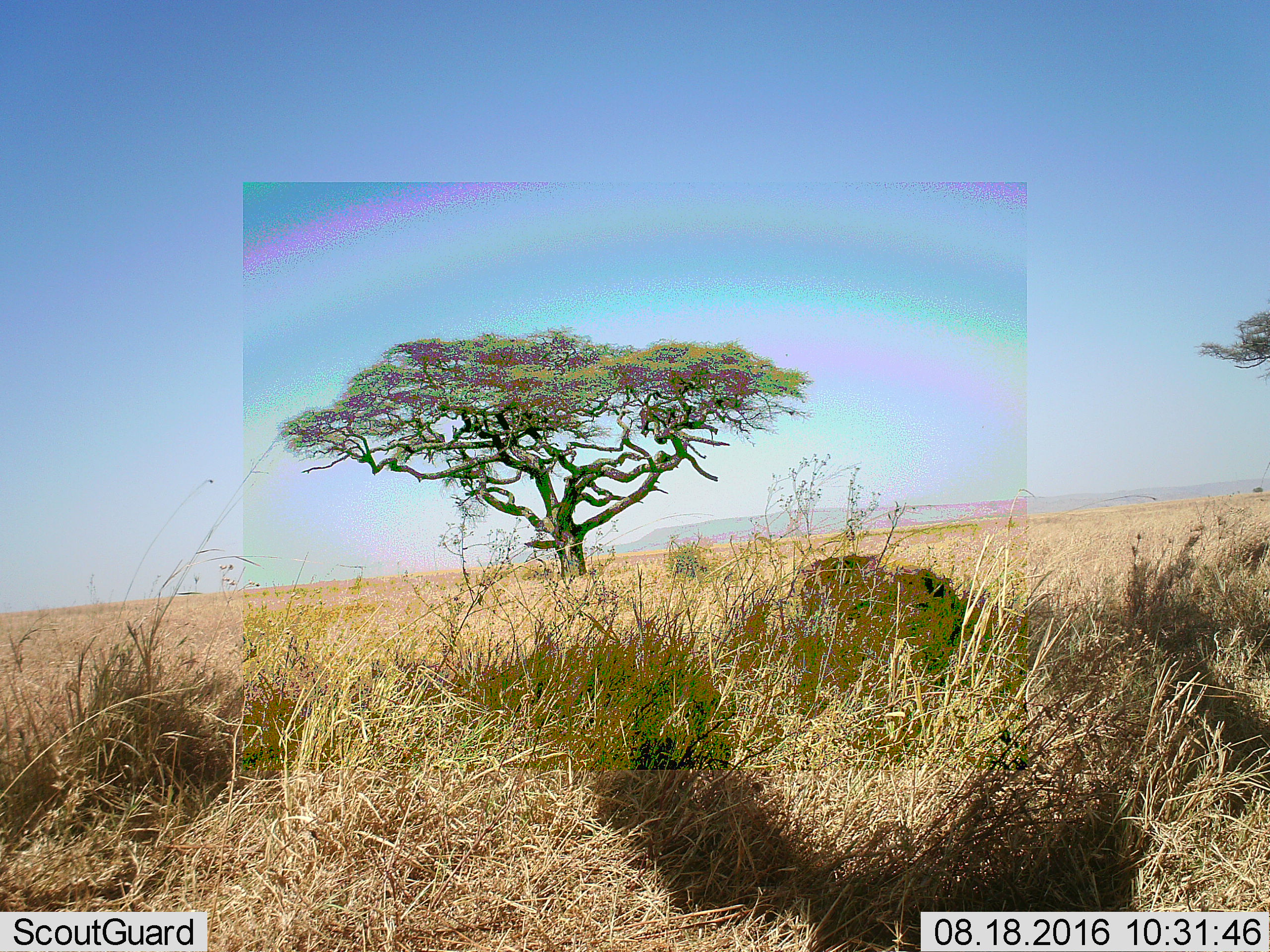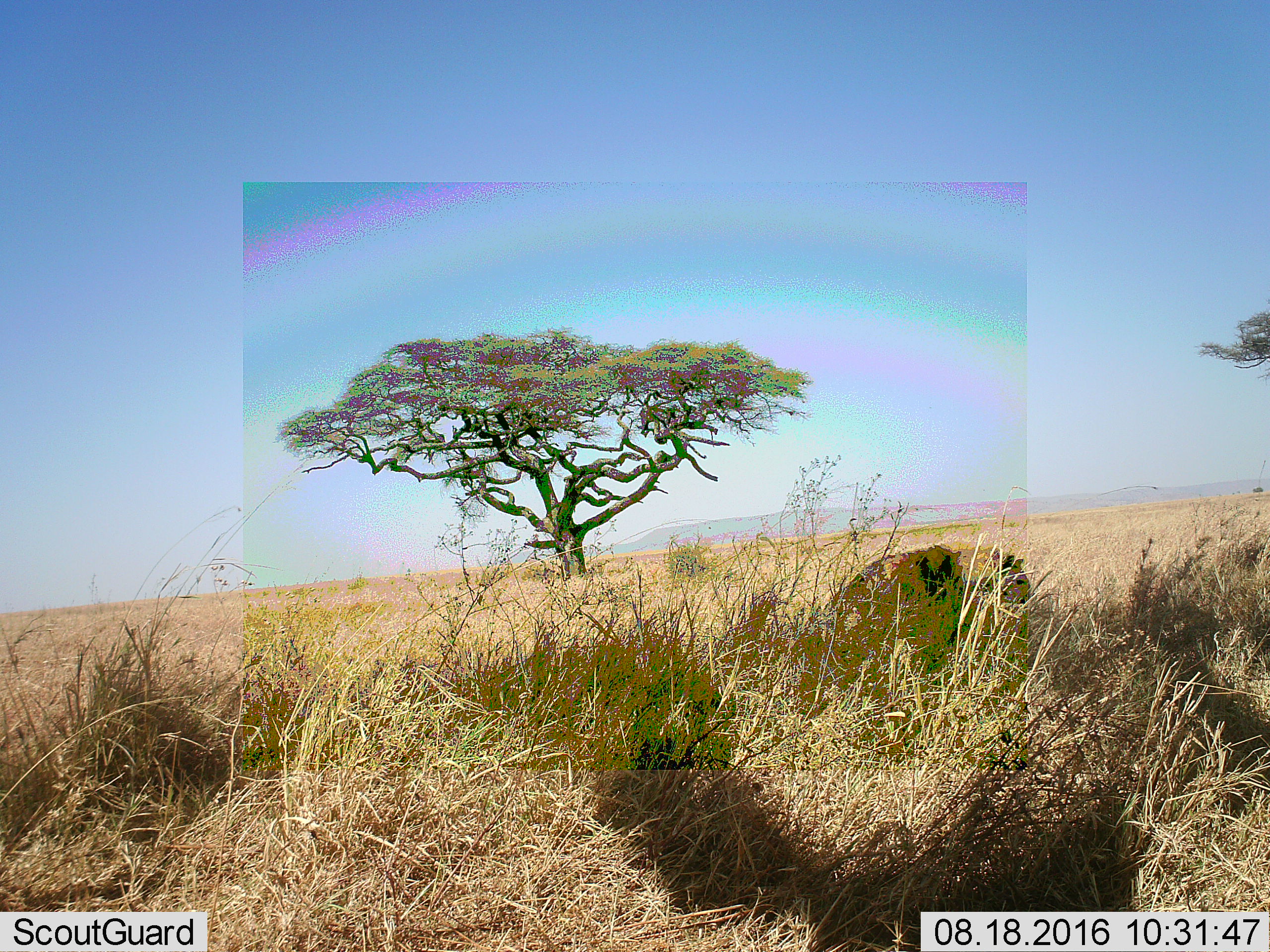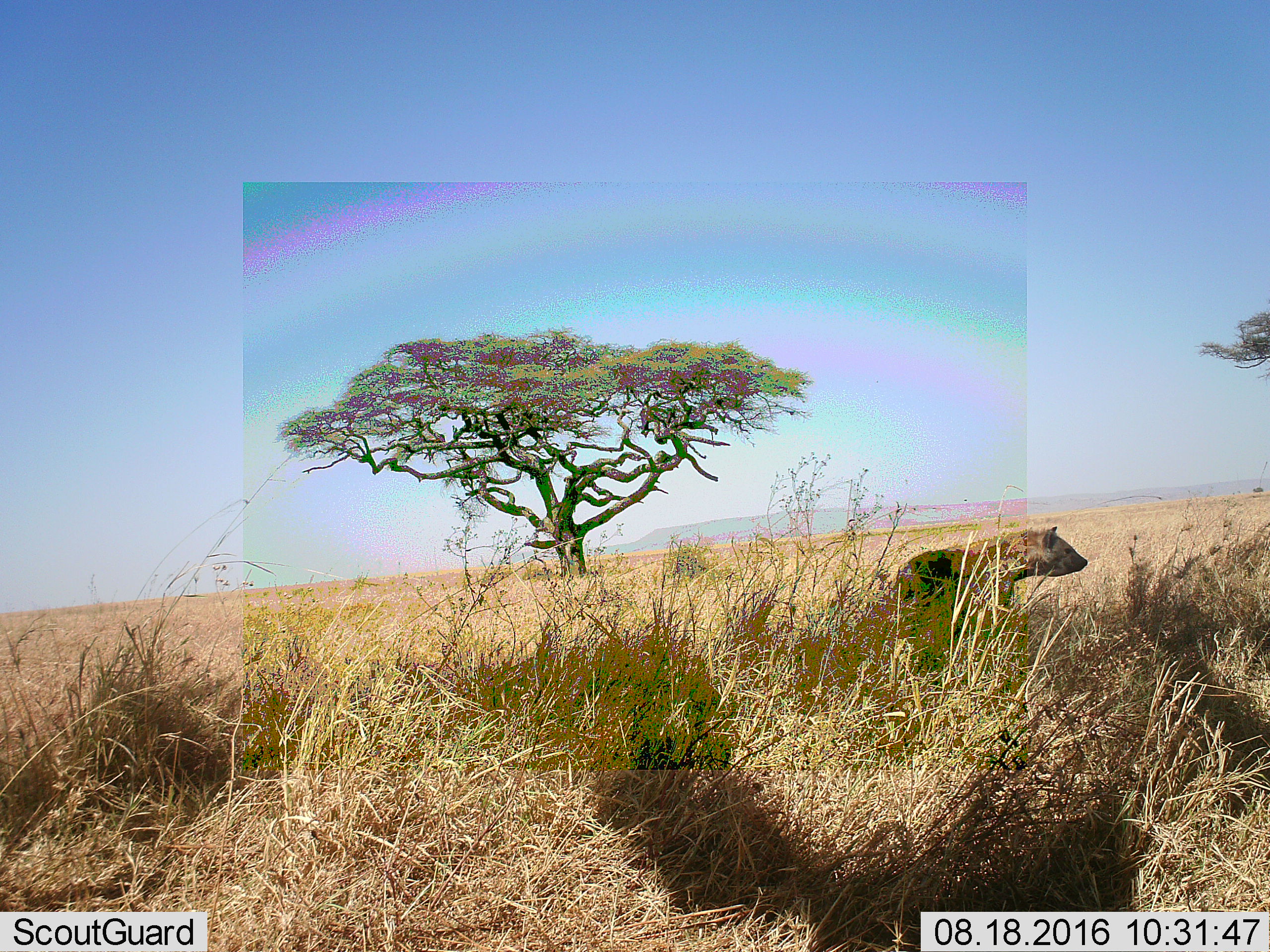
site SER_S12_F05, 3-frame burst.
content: unidentified animal